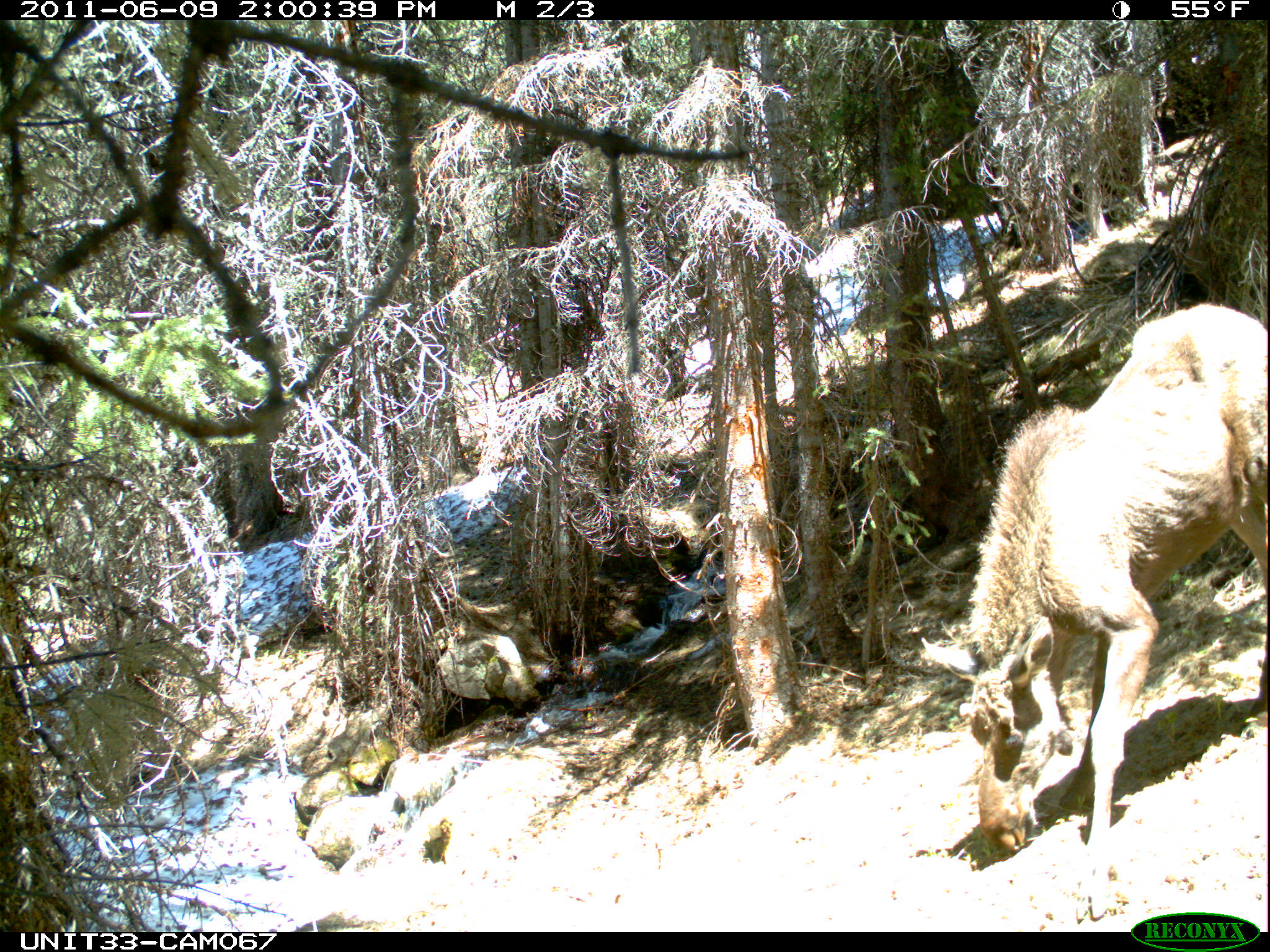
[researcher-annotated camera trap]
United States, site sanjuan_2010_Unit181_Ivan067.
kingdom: Animalia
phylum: Chordata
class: Mammalia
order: Artiodactyla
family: Cervidae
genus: Alces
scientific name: Alces alces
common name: moose